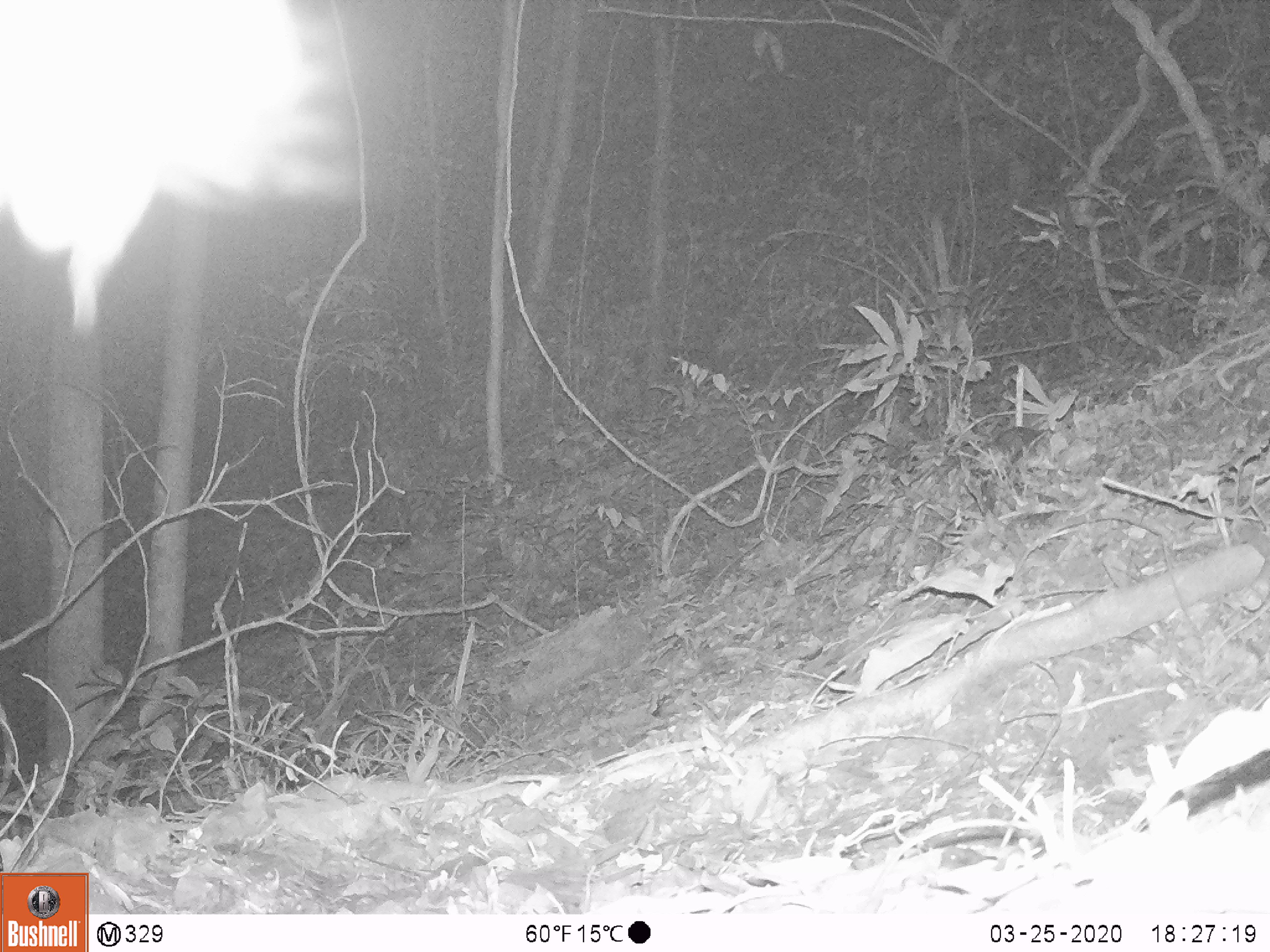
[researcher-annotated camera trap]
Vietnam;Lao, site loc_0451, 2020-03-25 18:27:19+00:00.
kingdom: Animalia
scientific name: Animalia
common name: animal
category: unidentified animal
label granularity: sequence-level